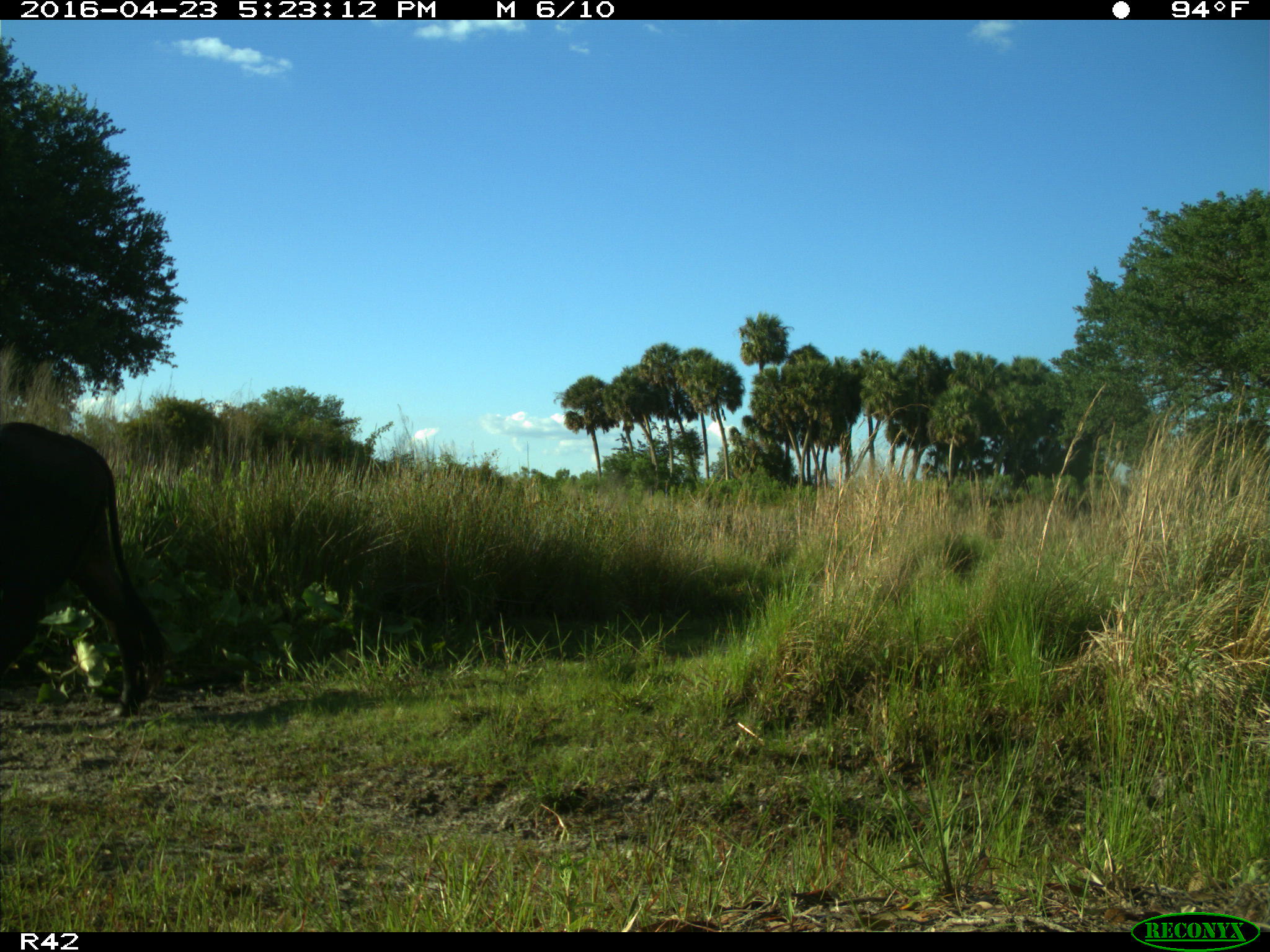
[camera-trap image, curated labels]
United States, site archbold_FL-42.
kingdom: Animalia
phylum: Chordata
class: Mammalia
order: Artiodactyla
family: Bovidae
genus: Bos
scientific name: Bos taurus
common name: domestic cow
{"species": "Bos taurus (domestic cow)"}